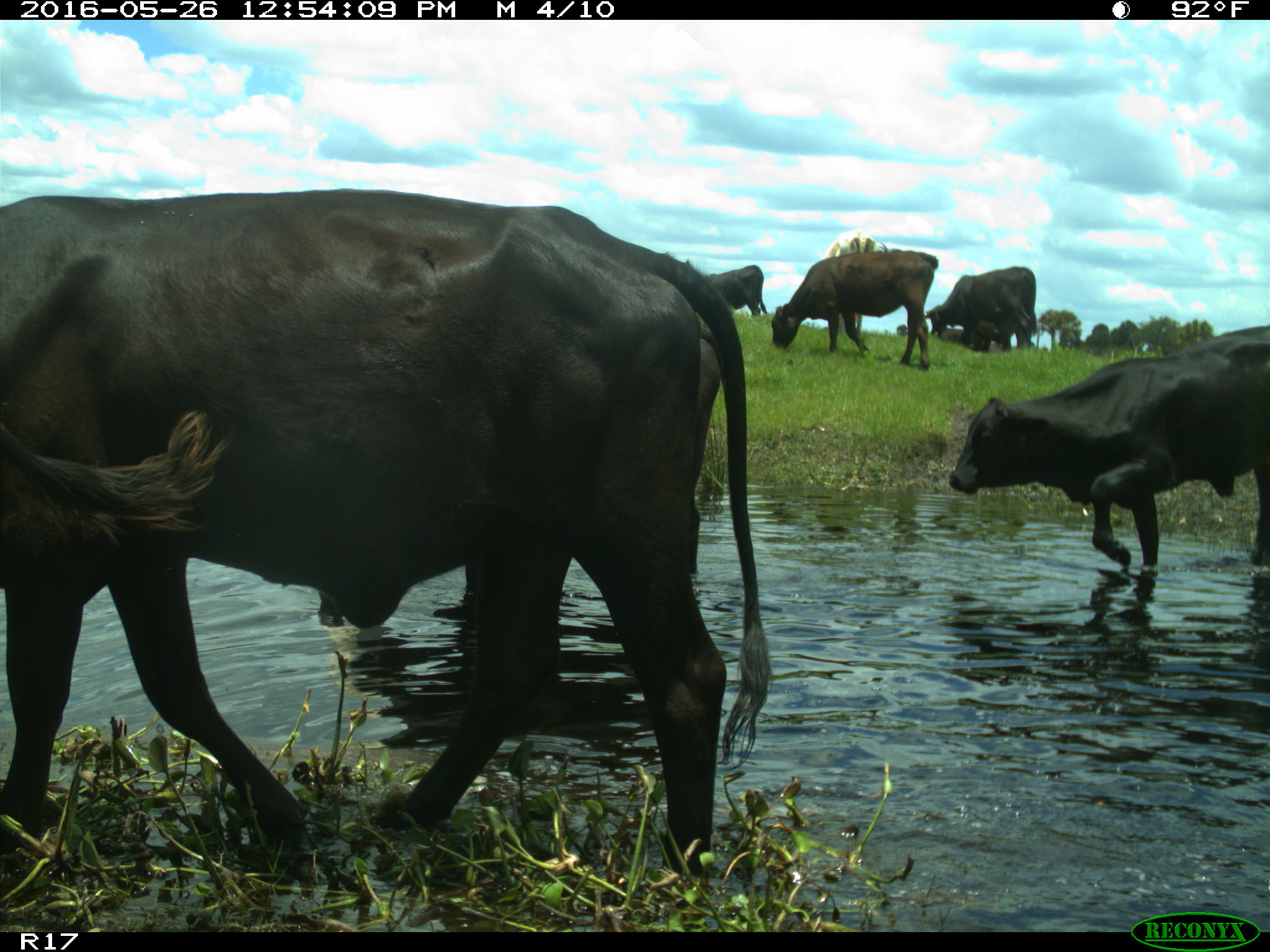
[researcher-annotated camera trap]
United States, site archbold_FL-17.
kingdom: Animalia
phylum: Chordata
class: Mammalia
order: Artiodactyla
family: Bovidae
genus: Bos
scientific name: Bos taurus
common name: domestic cow